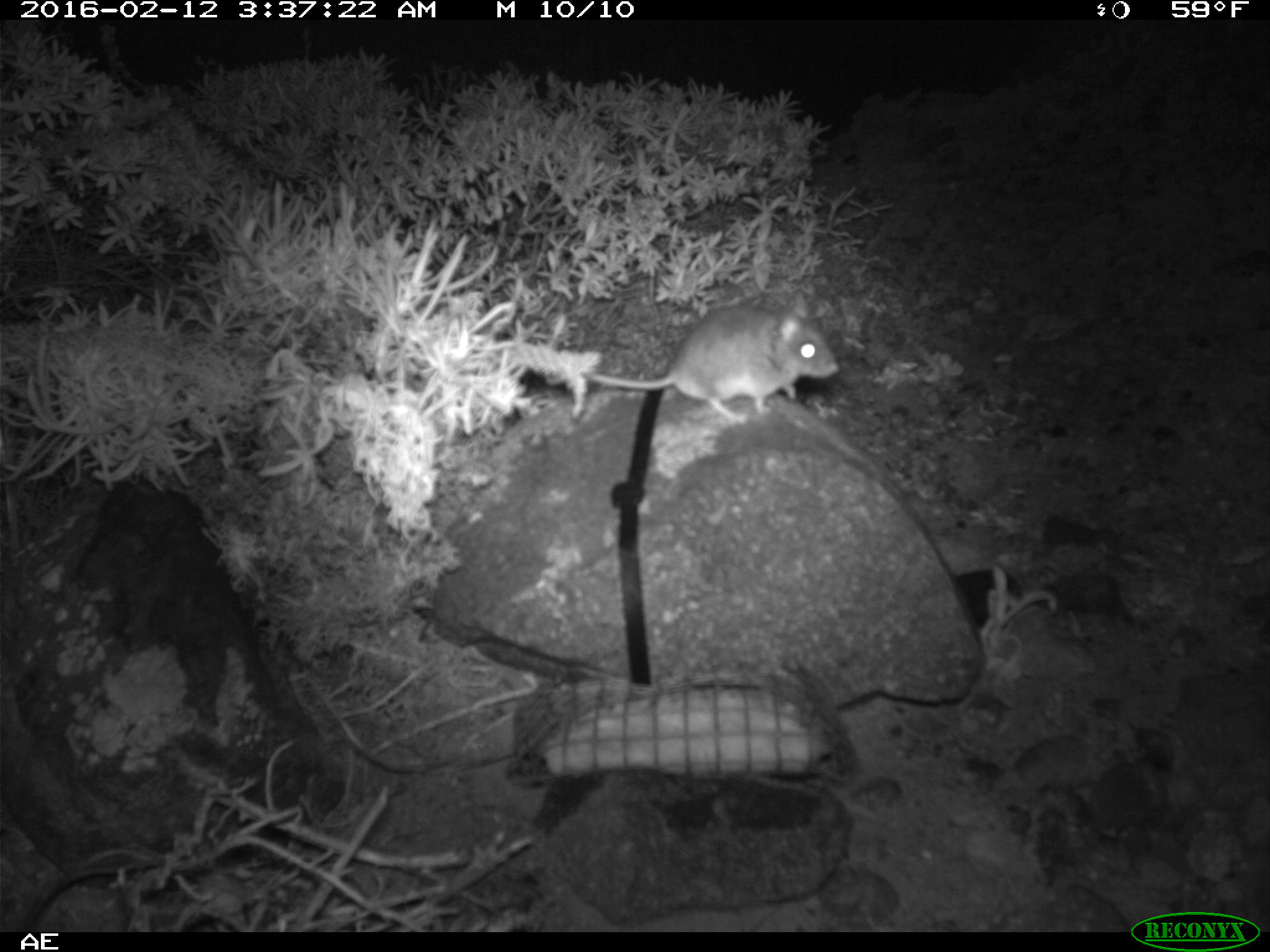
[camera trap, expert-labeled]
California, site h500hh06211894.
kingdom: Animalia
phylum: Chordata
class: Mammalia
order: Rodentia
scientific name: Rodentia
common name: rodent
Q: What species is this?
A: Rodent (Rodentia).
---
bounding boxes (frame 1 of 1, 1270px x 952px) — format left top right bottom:
rodent: 579 301 840 422